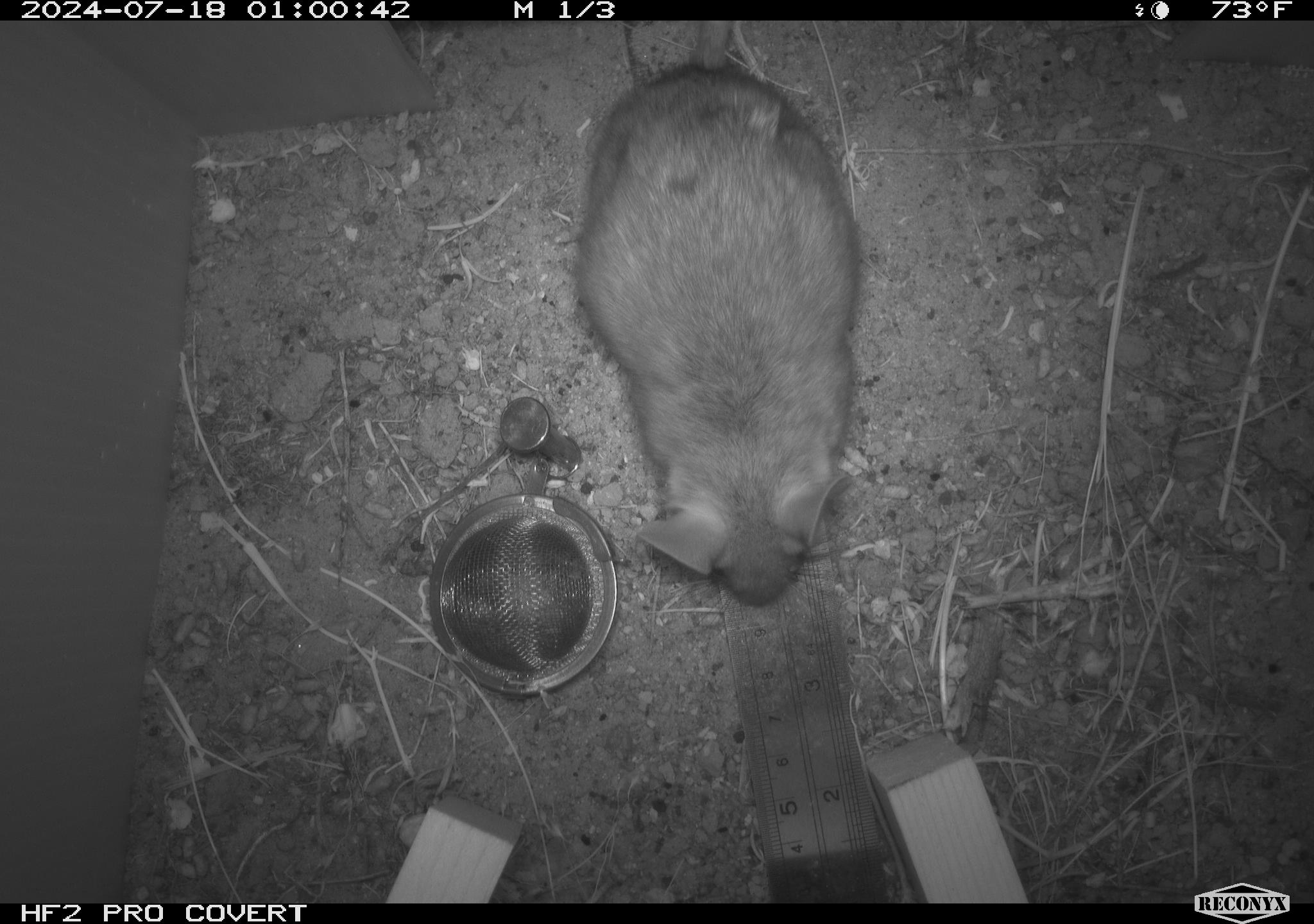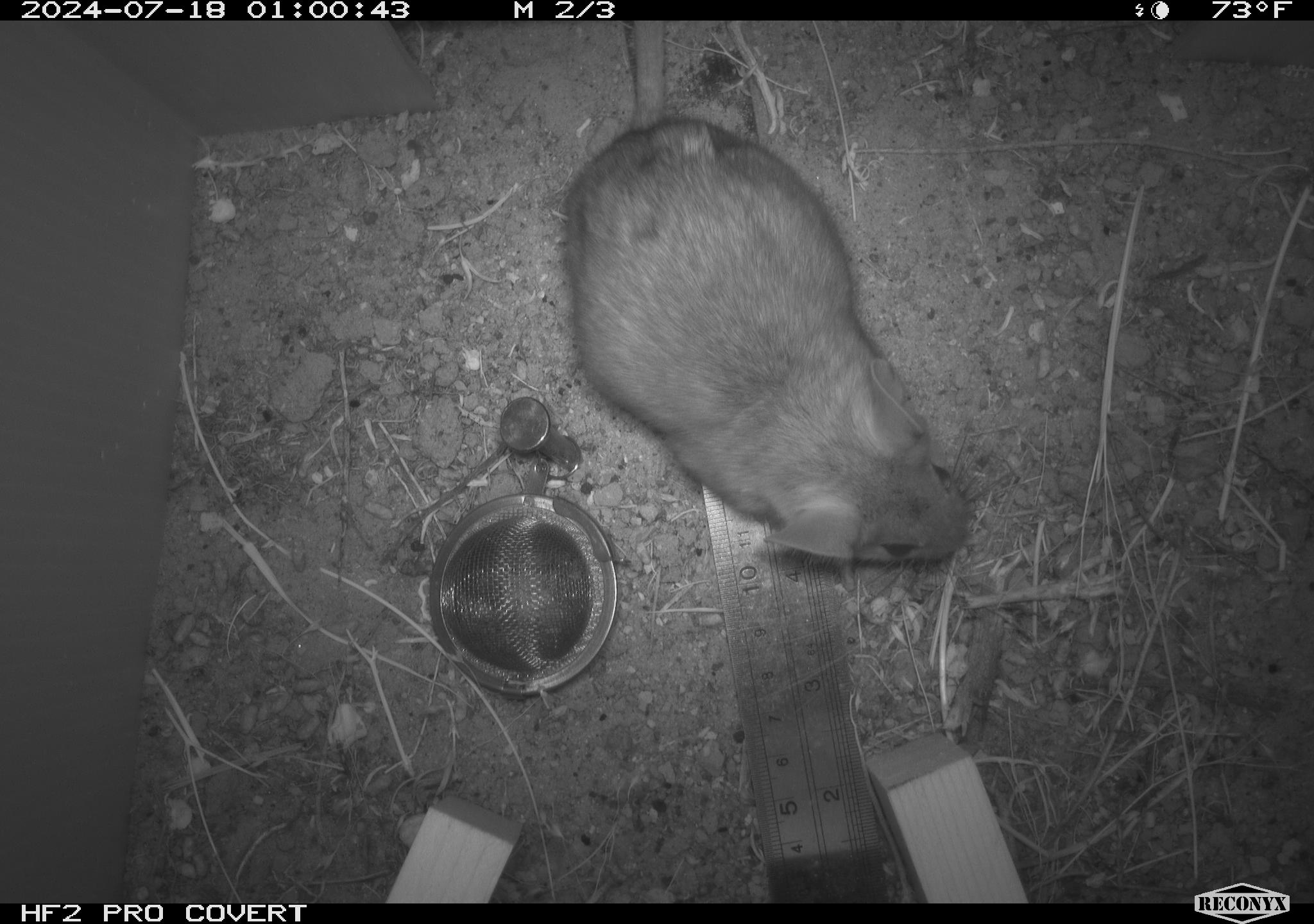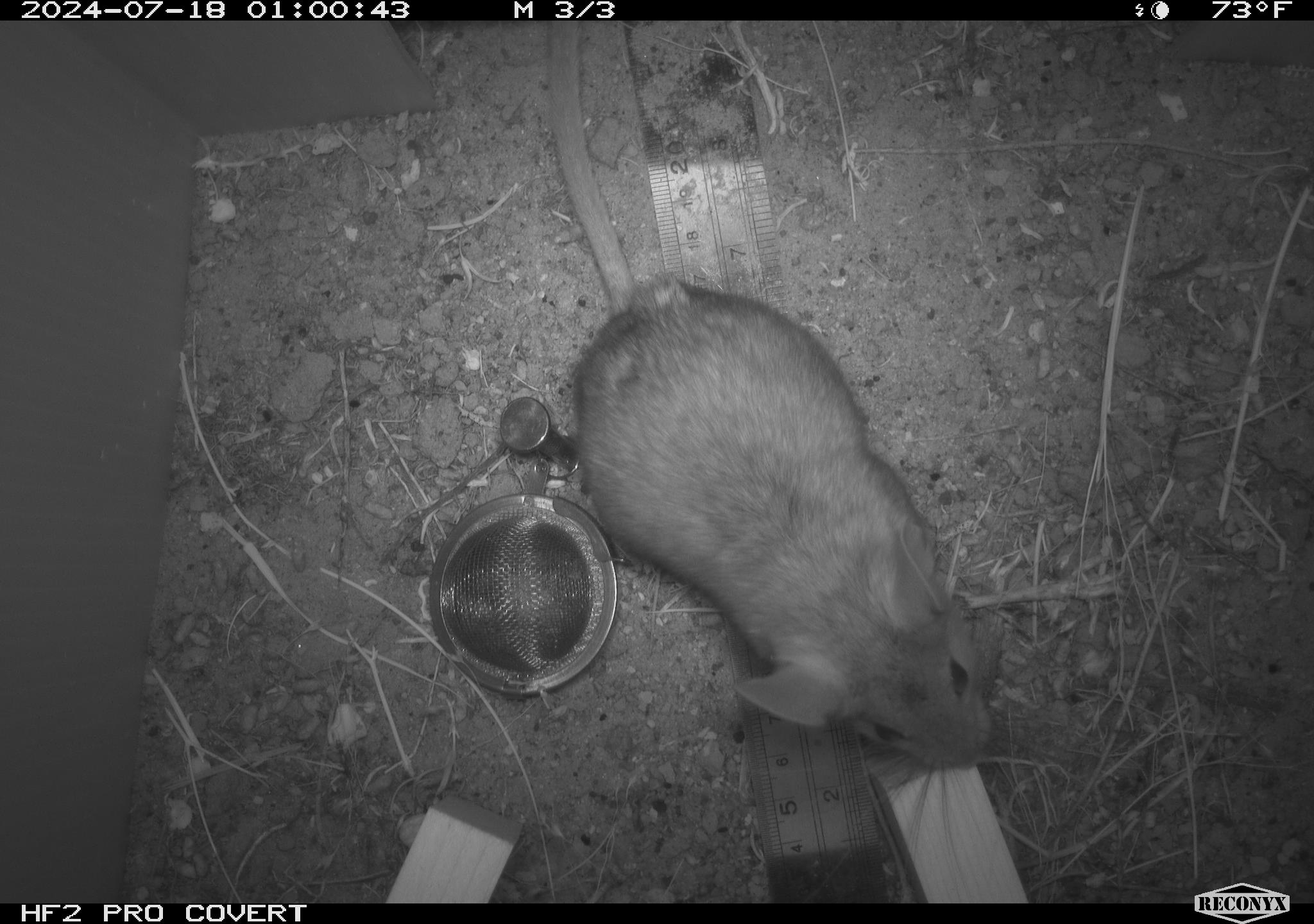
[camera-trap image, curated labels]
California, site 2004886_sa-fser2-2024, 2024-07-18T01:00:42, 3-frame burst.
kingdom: Animalia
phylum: Chordata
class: Mammalia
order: Rodentia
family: Cricetidae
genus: Neotoma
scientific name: Neotoma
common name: pack rat or woodrat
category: neotoma species